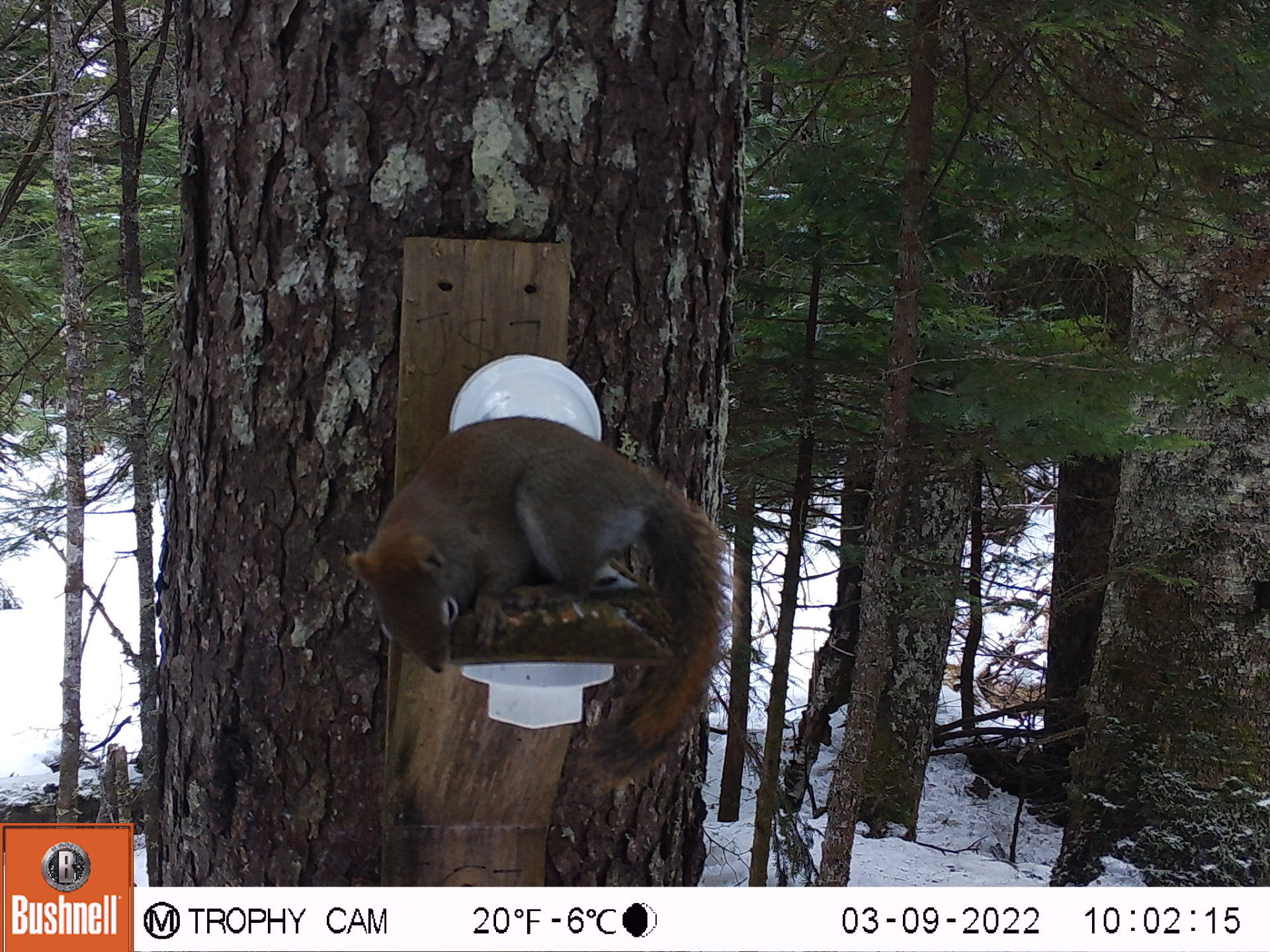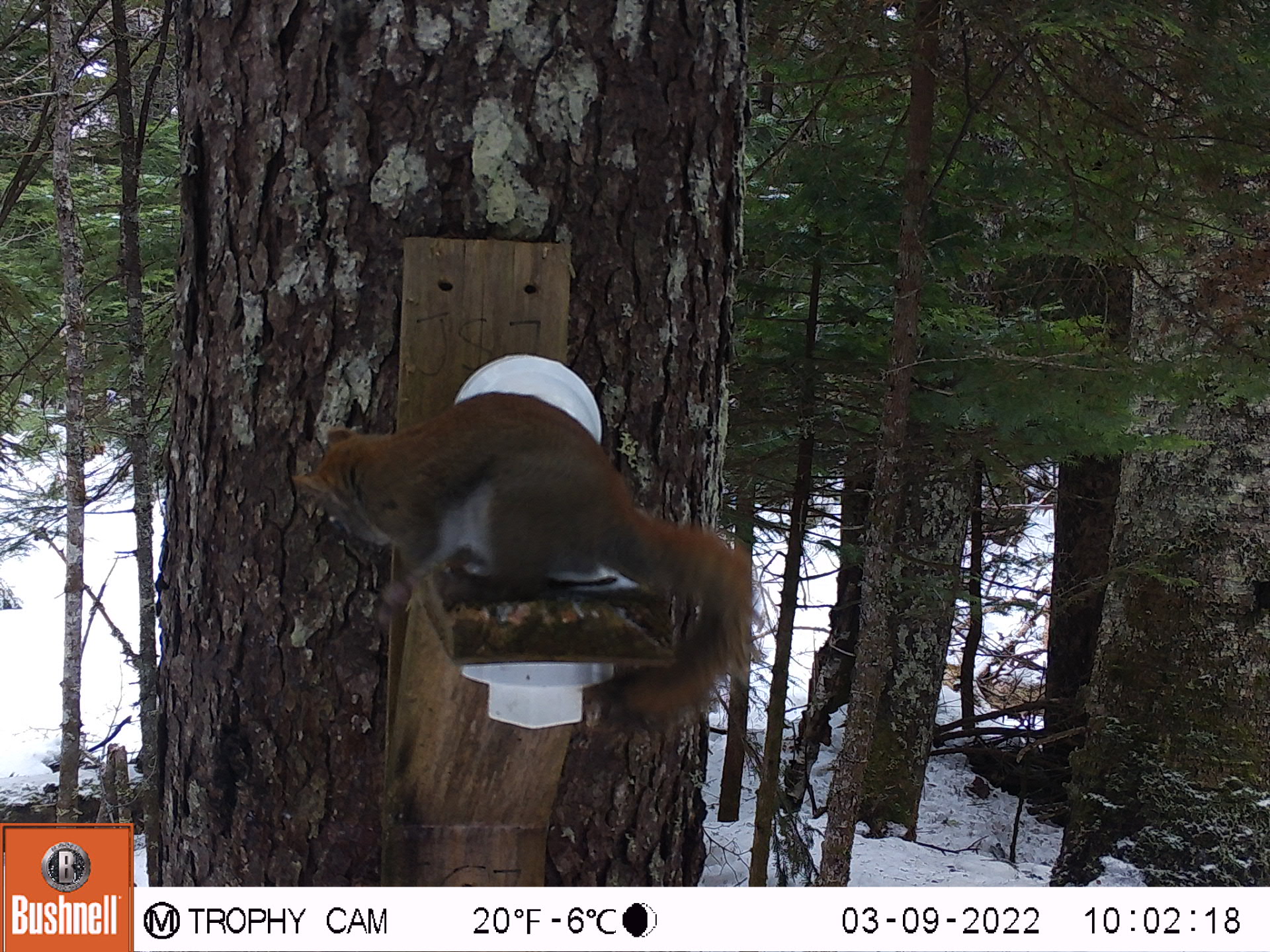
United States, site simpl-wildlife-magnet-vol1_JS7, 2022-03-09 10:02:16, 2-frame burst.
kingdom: Animalia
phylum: Chordata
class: Mammalia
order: Rodentia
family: Sciuridae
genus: Tamiasciurus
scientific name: Tamiasciurus hudsonicus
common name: red squirrel